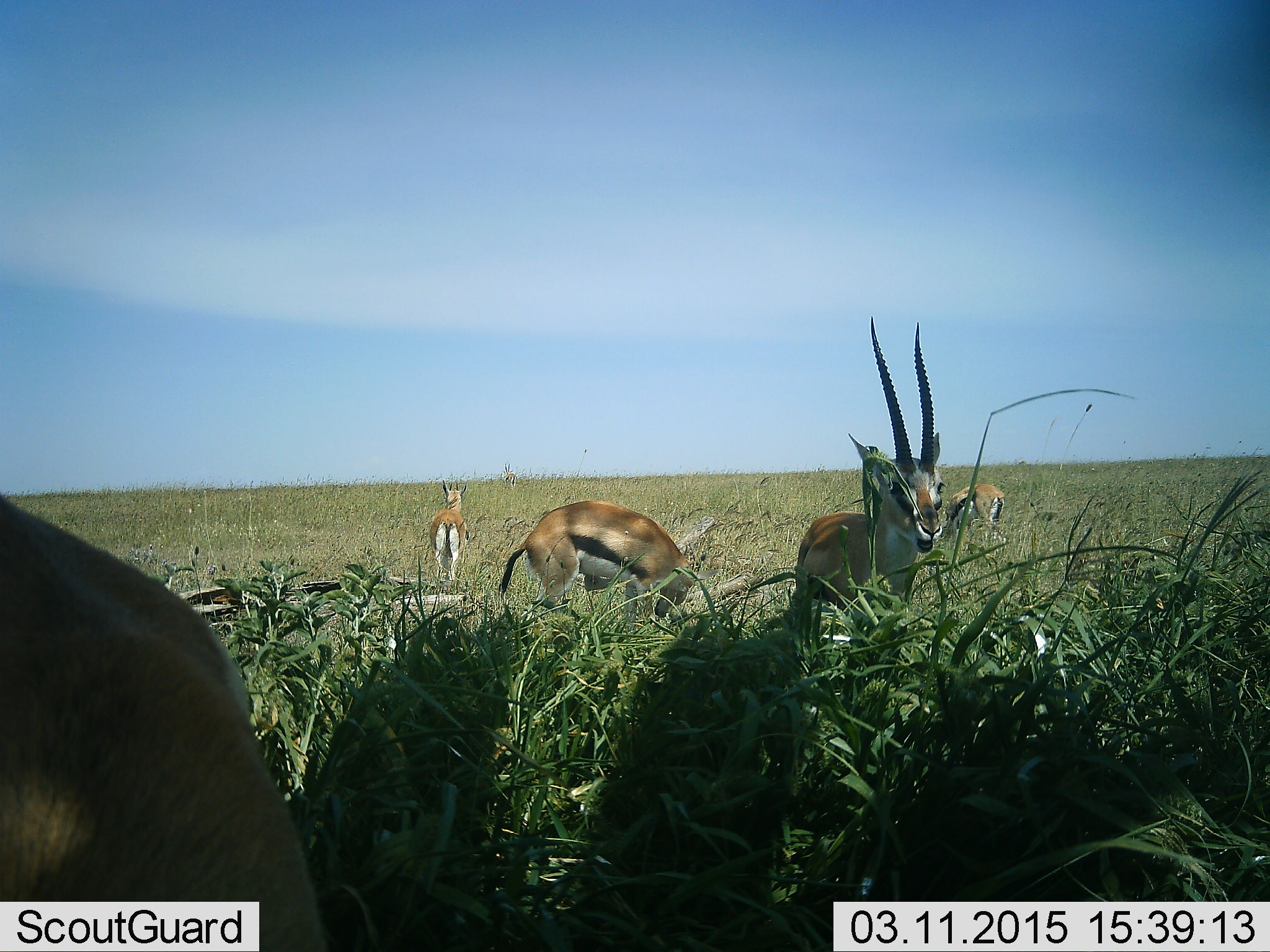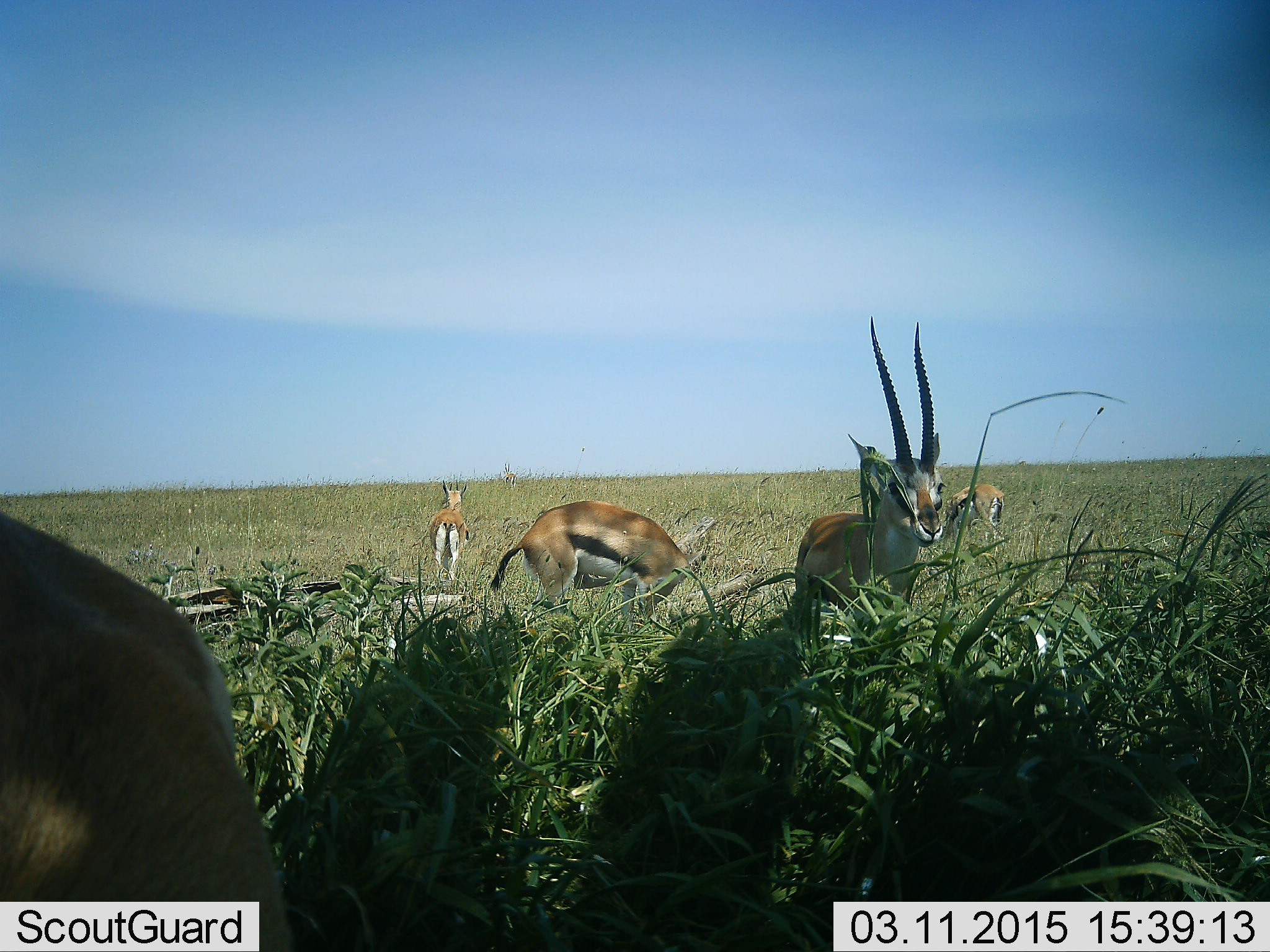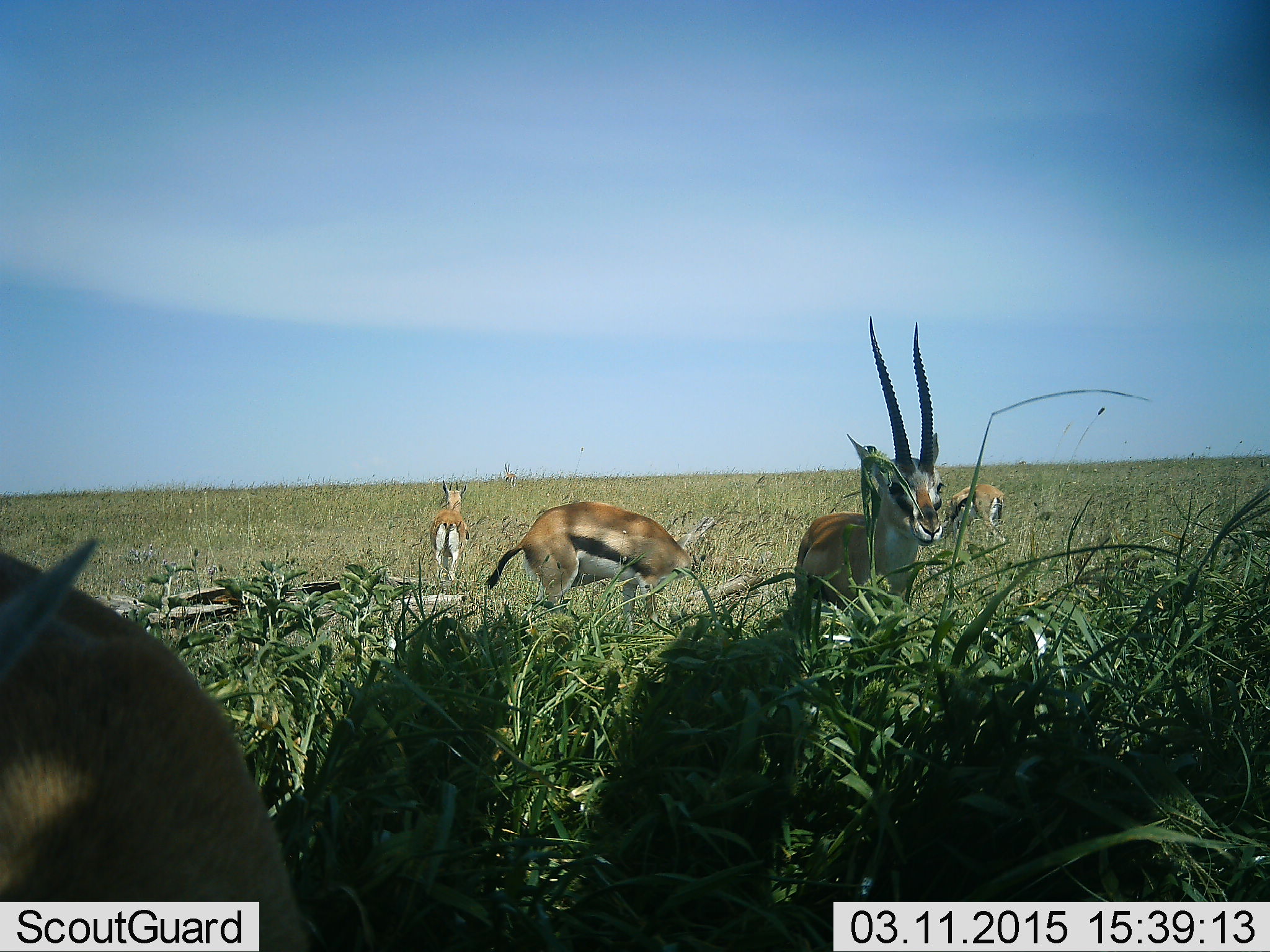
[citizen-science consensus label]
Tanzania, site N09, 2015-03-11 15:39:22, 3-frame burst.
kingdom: Animalia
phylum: Chordata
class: Mammalia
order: Artiodactyla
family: Bovidae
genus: Eudorcas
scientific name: Eudorcas thomsonii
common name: thomson's gazelle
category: gazellethomsons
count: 5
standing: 90%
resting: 0%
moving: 10%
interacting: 0%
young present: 0%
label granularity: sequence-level